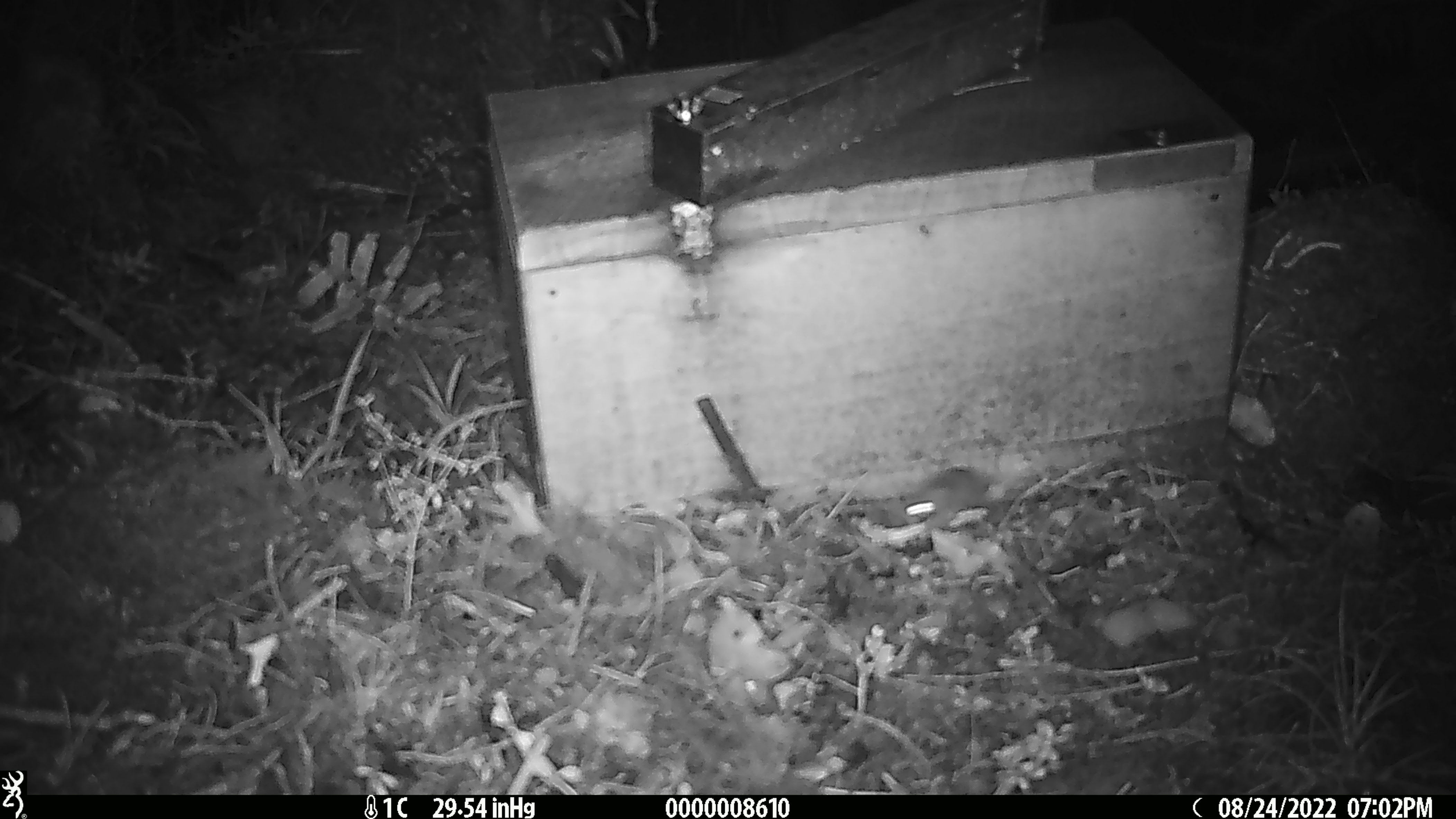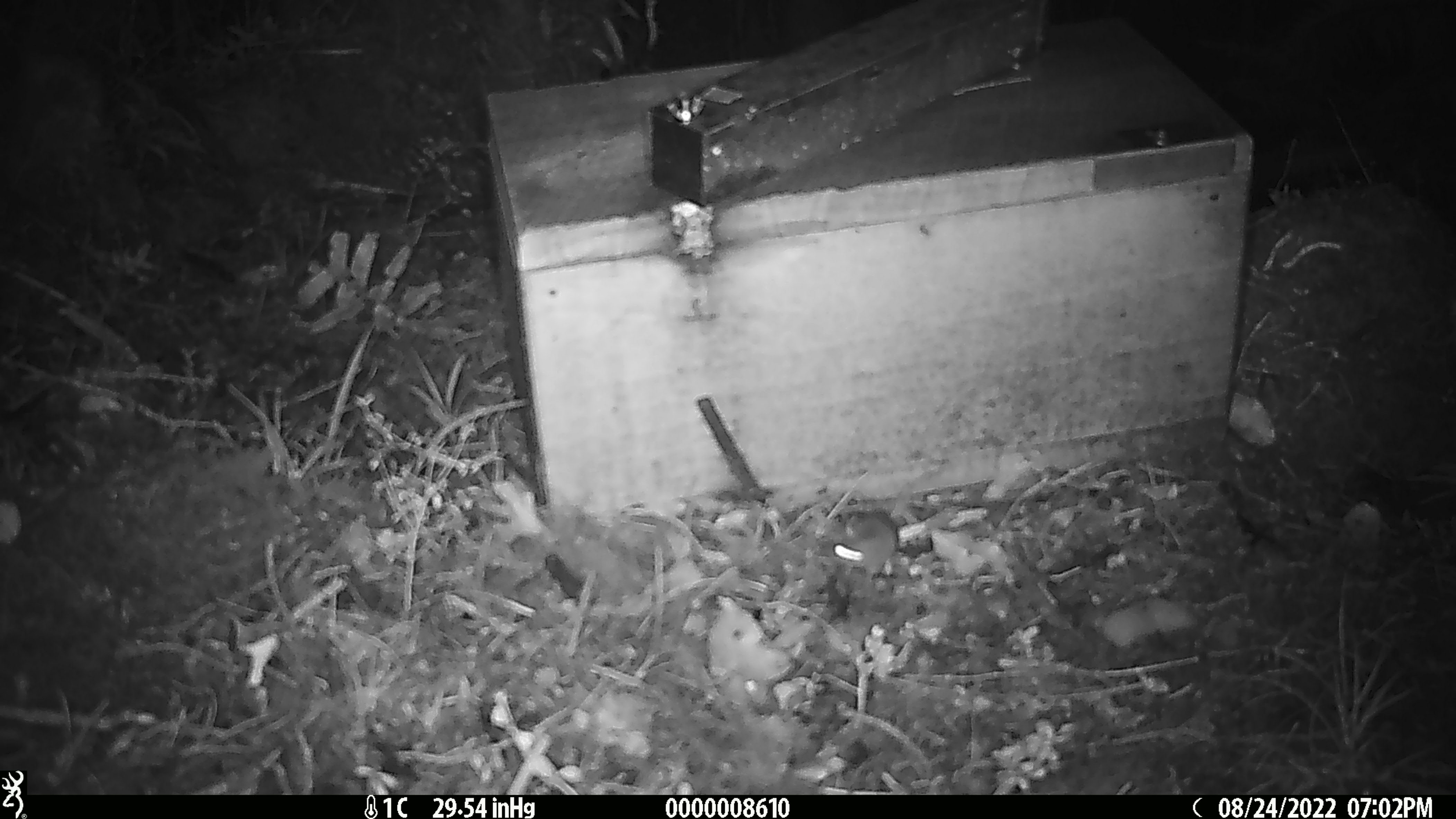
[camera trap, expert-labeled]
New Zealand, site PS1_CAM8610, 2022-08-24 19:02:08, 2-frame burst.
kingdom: Animalia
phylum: Chordata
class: Mammalia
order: Rodentia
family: Muridae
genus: Mus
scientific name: Mus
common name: mouse